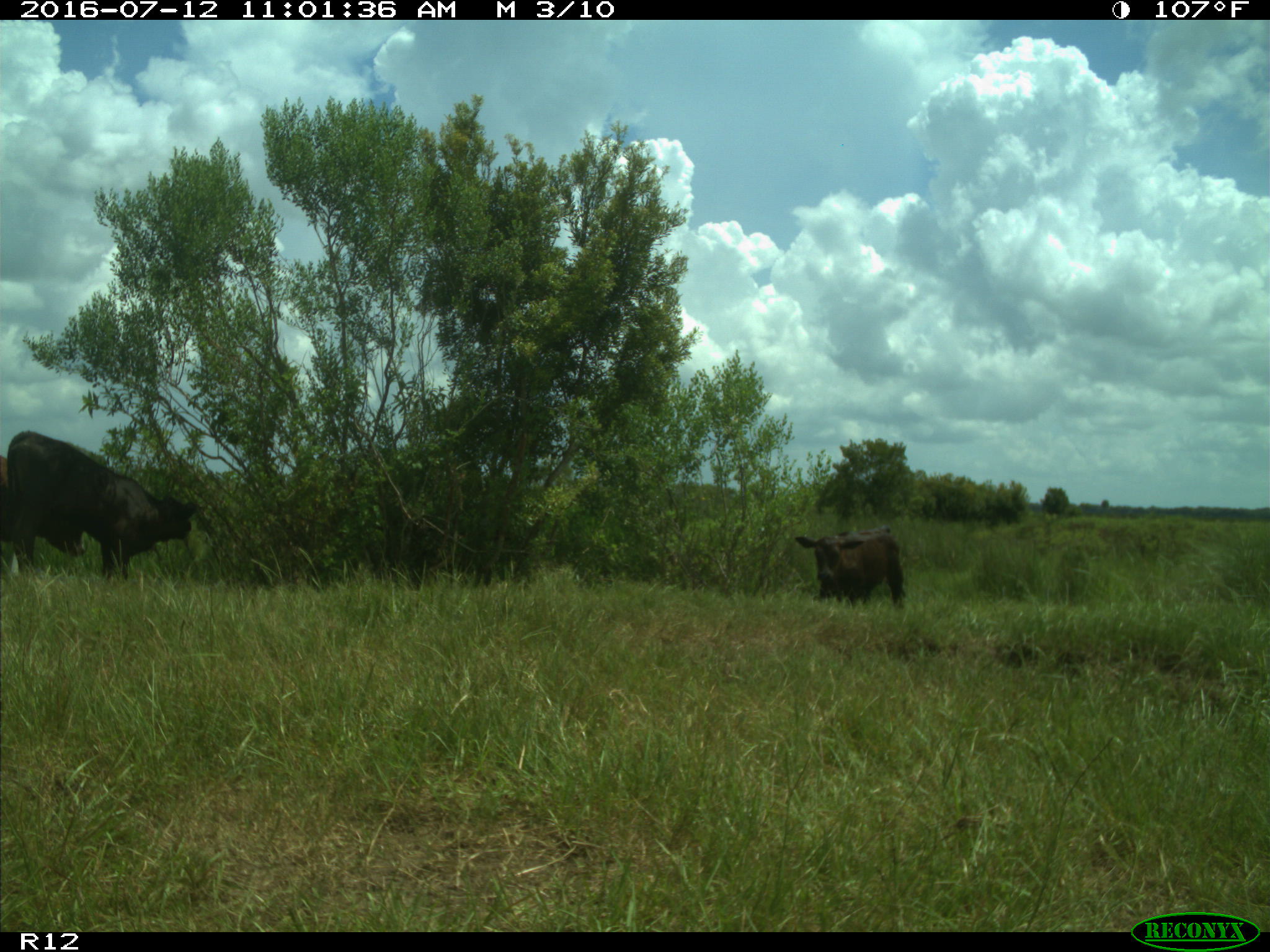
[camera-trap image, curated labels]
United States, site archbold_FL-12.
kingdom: Animalia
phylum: Chordata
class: Mammalia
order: Artiodactyla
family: Bovidae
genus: Bos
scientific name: Bos taurus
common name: domestic cow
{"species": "Bos taurus (domestic cow)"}